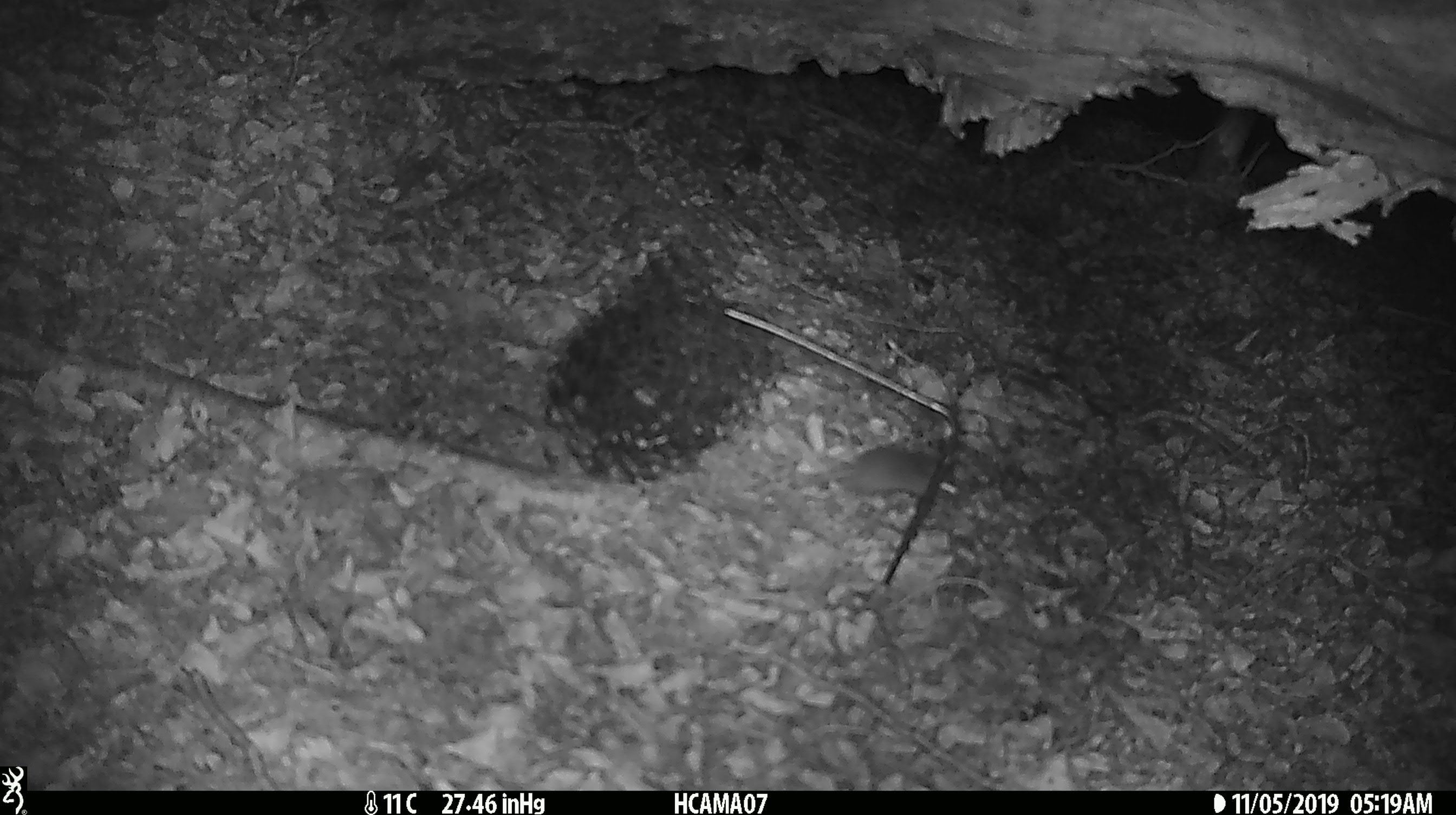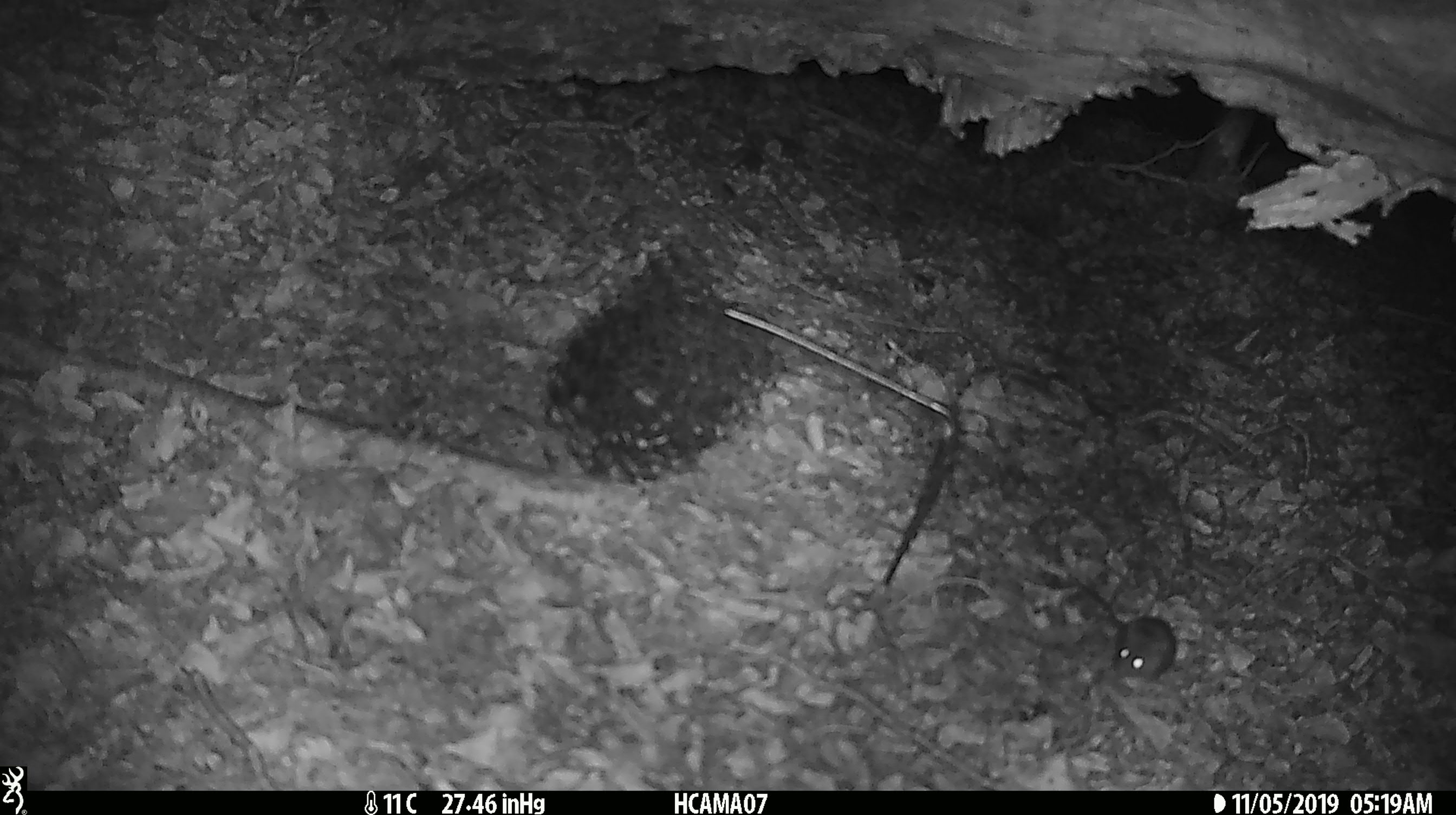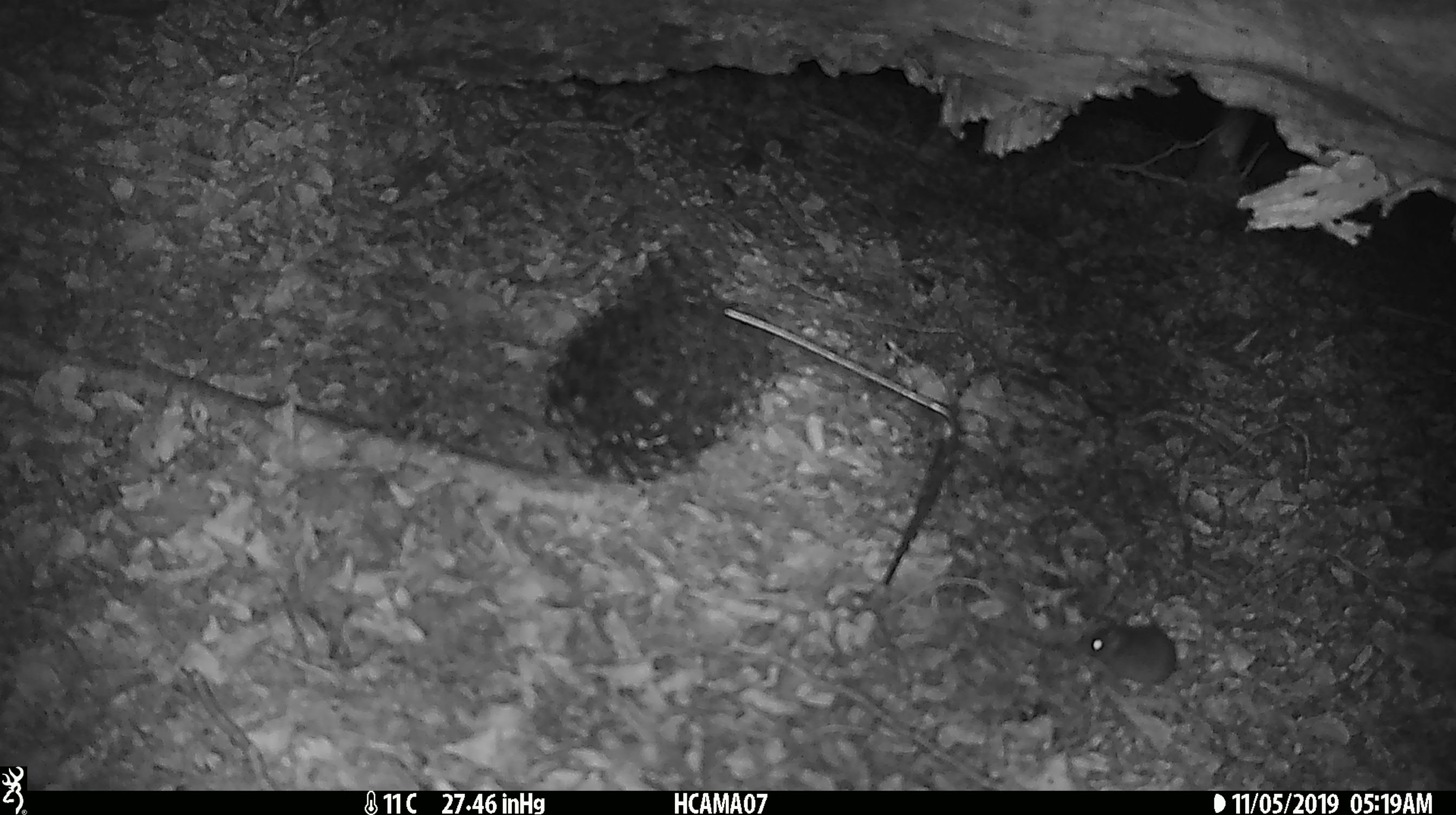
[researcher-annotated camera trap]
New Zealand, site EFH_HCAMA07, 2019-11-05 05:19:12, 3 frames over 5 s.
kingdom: Animalia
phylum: Chordata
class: Mammalia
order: Rodentia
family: Muridae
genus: Mus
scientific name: Mus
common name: mouse